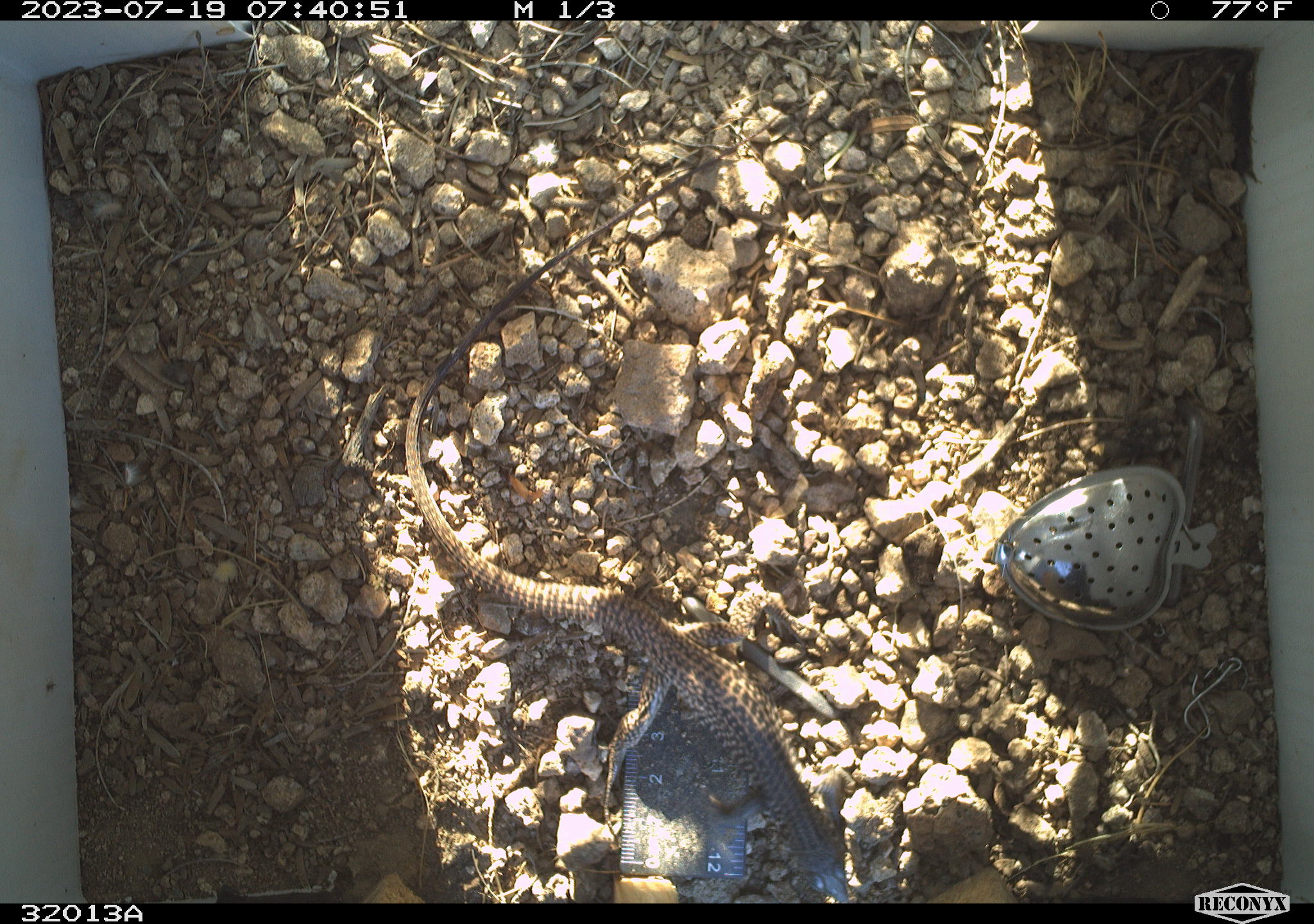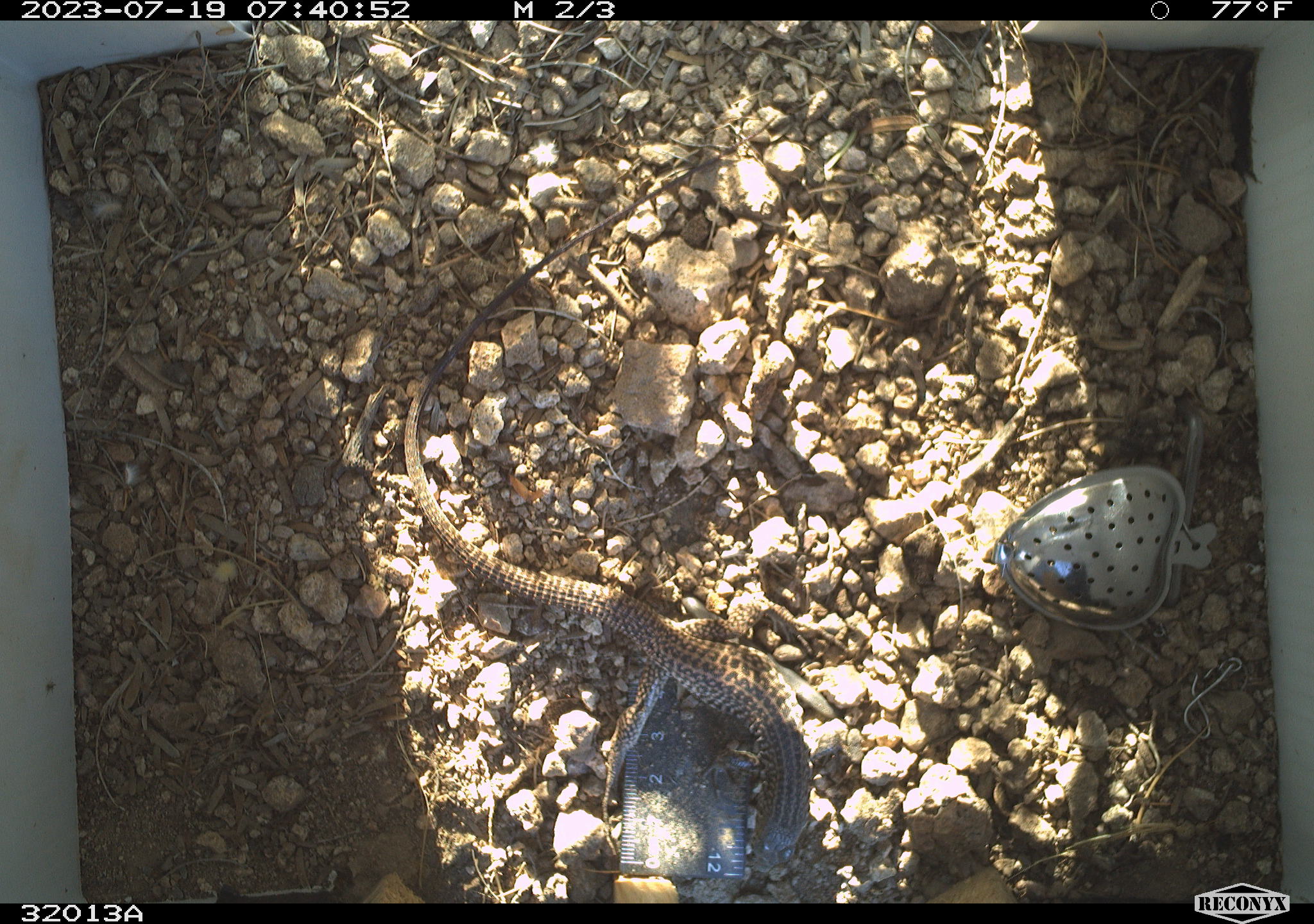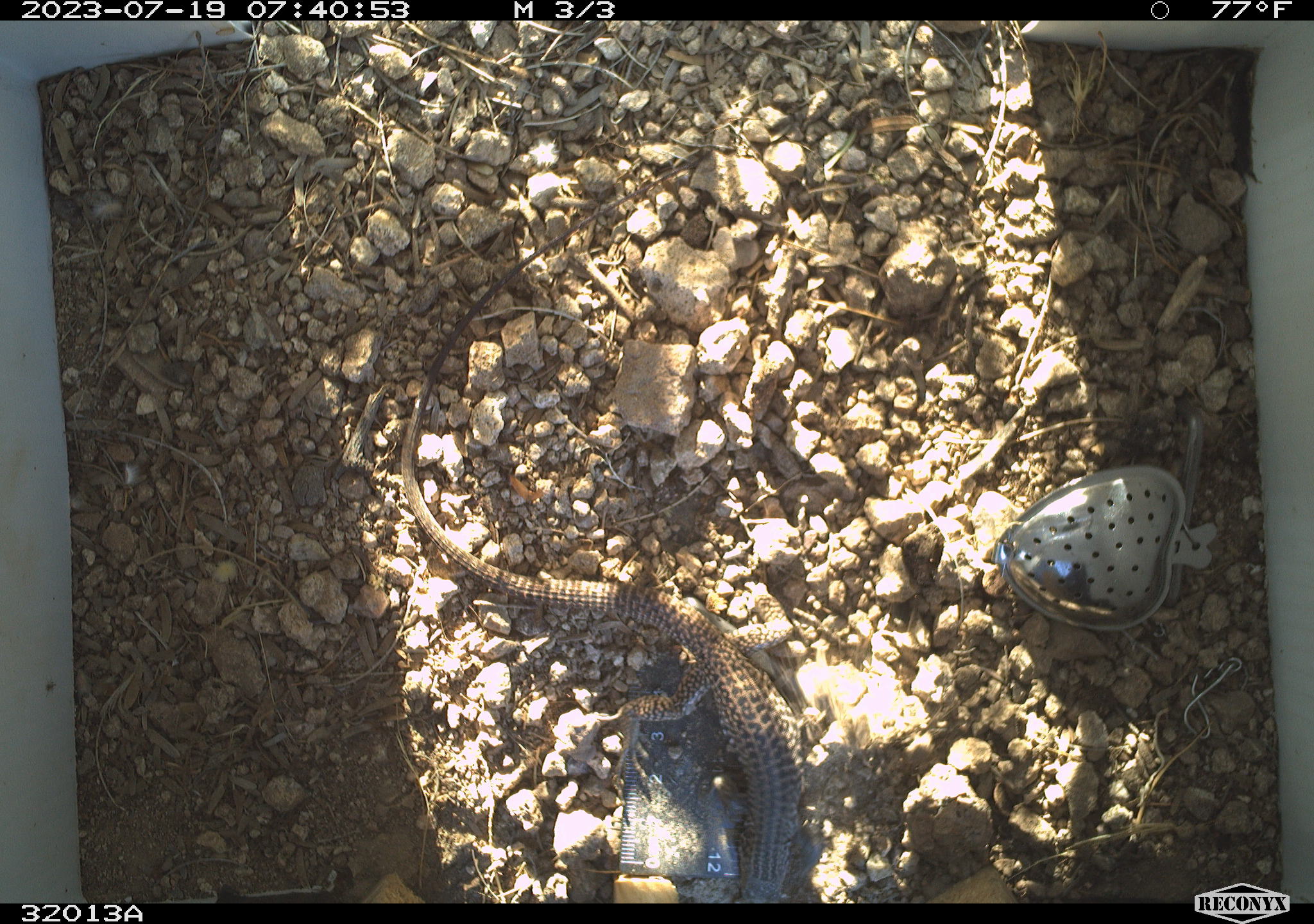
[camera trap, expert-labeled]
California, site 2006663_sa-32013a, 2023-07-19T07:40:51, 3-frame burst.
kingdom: Animalia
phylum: Chordata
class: Reptilia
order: Squamata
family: Teiidae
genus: Aspidoscelis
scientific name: Aspidoscelis tigris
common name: western whiptail